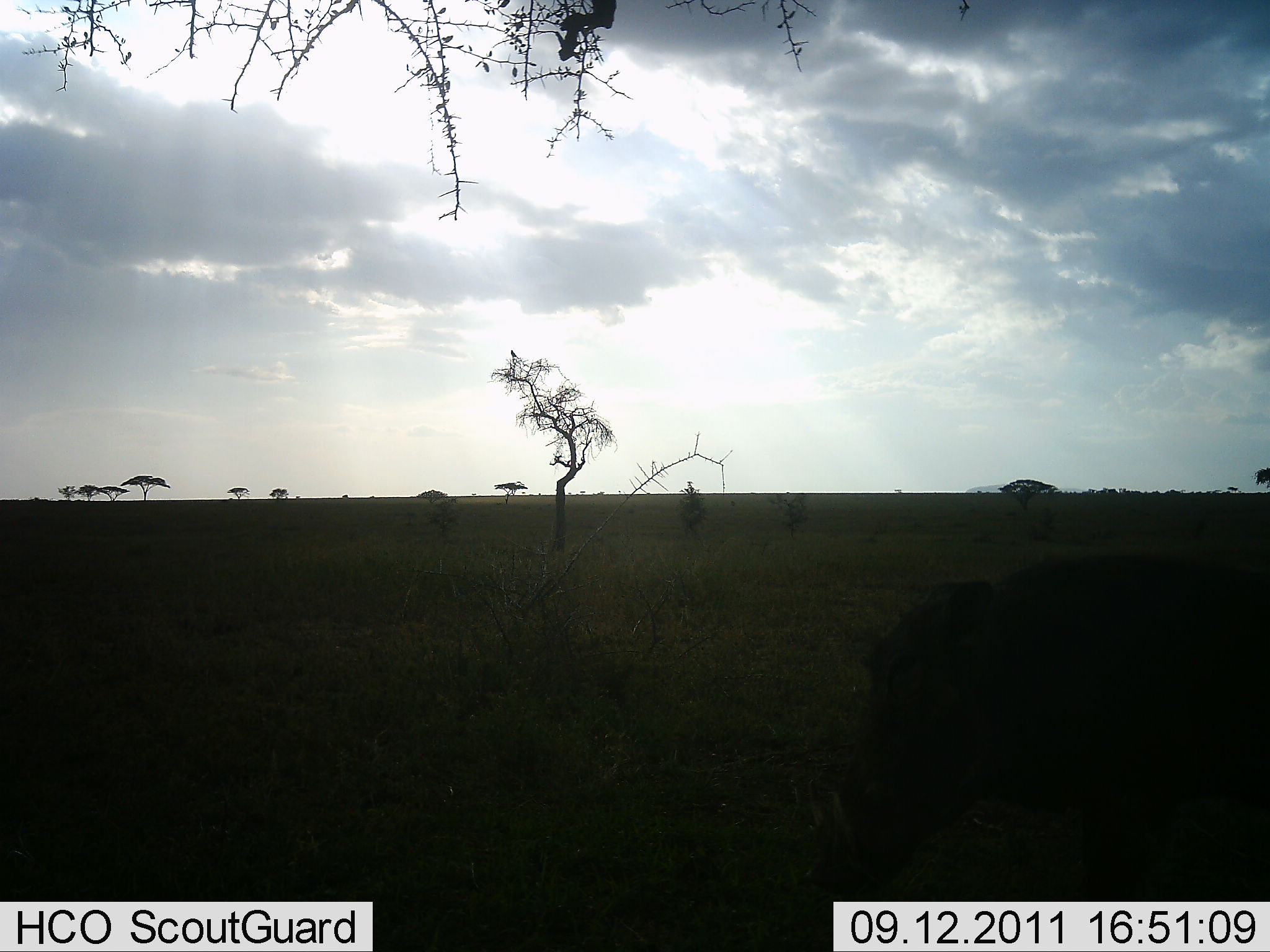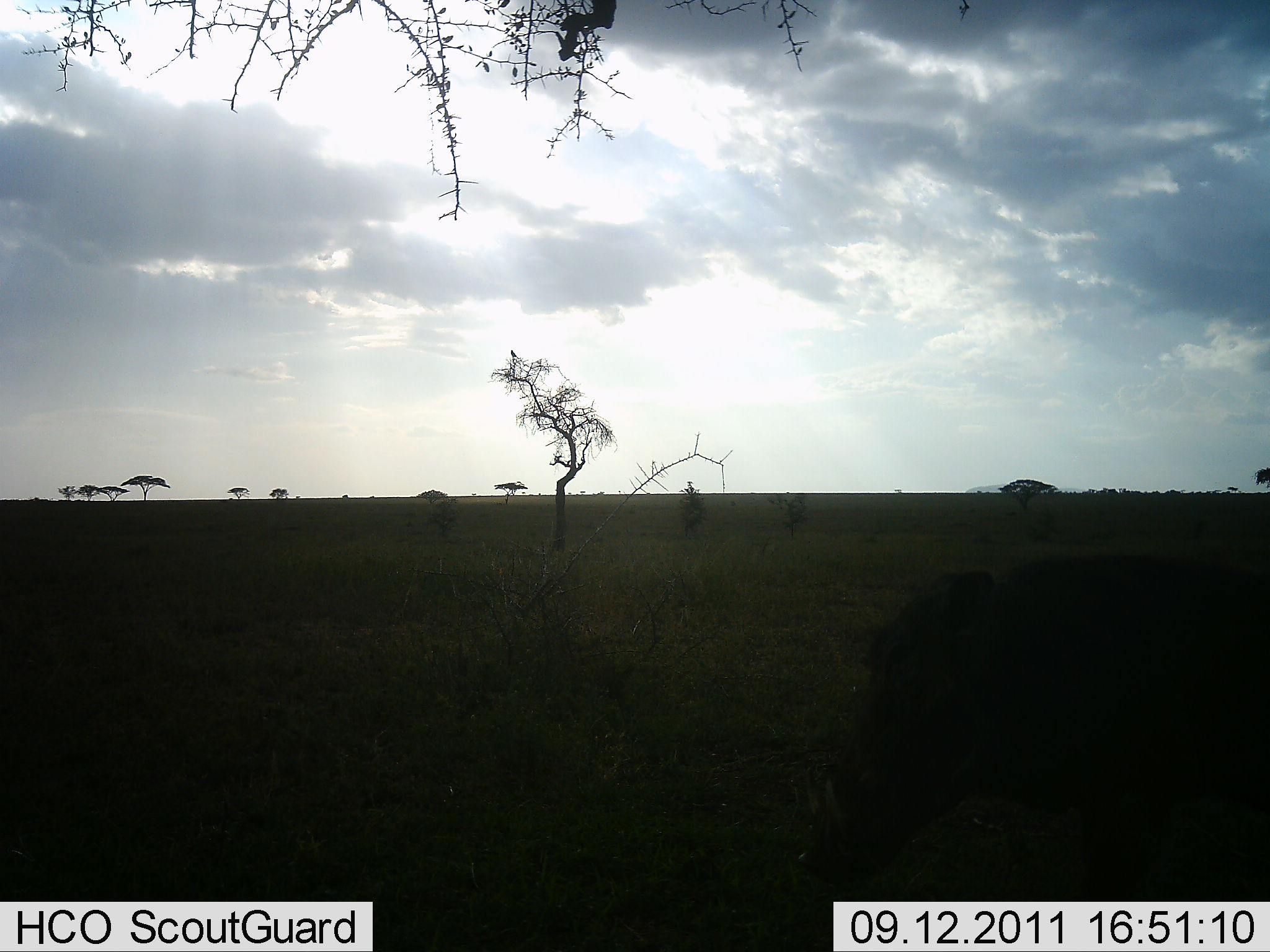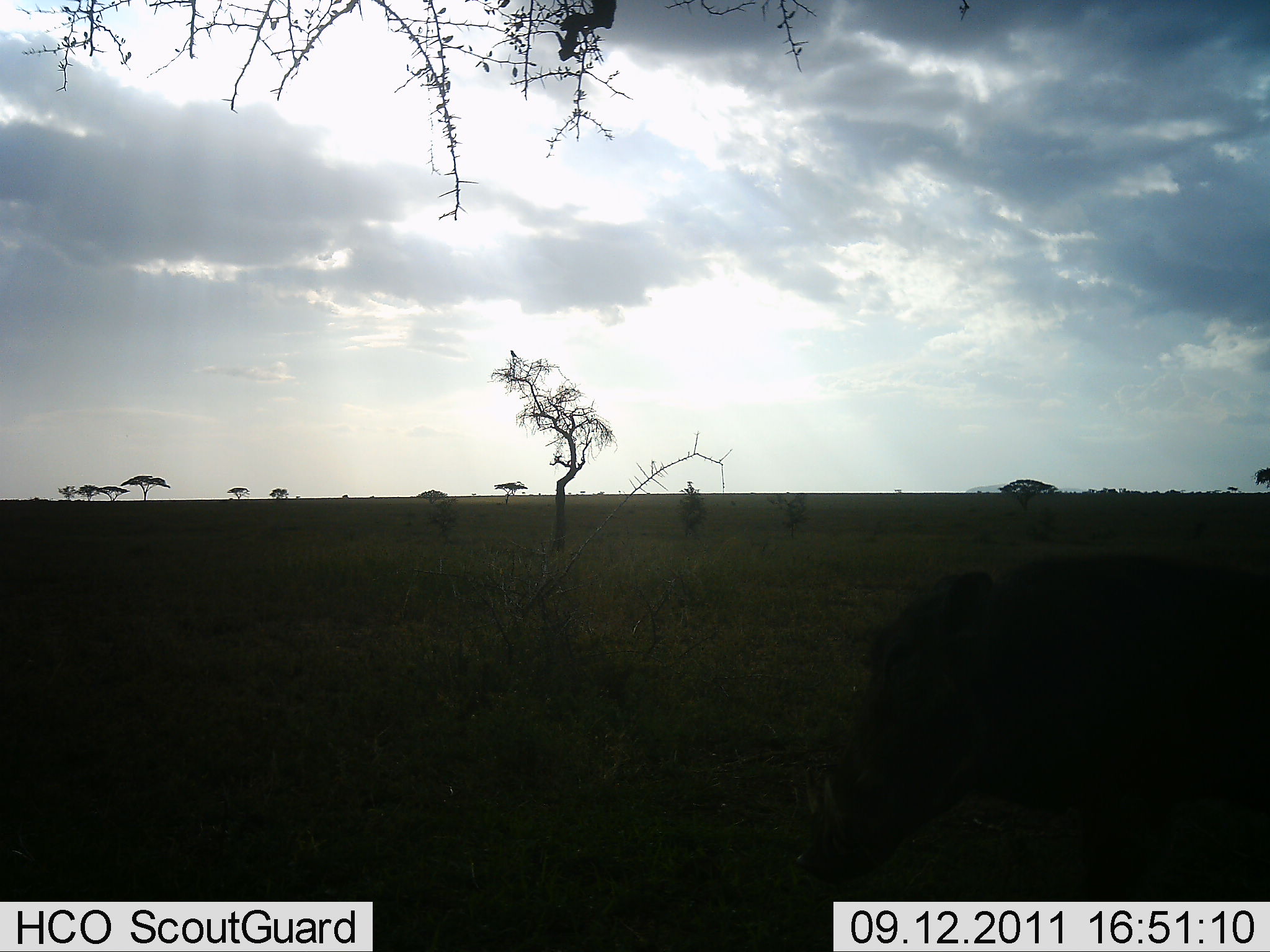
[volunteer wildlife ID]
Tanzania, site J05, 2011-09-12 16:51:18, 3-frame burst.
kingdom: Animalia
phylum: Chordata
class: Mammalia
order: Artiodactyla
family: Suidae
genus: Phacochoerus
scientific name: Phacochoerus africanus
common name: warthog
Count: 1.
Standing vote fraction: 80%.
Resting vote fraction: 0%.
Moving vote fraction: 0%.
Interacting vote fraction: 0%.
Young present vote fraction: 0%.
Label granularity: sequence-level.